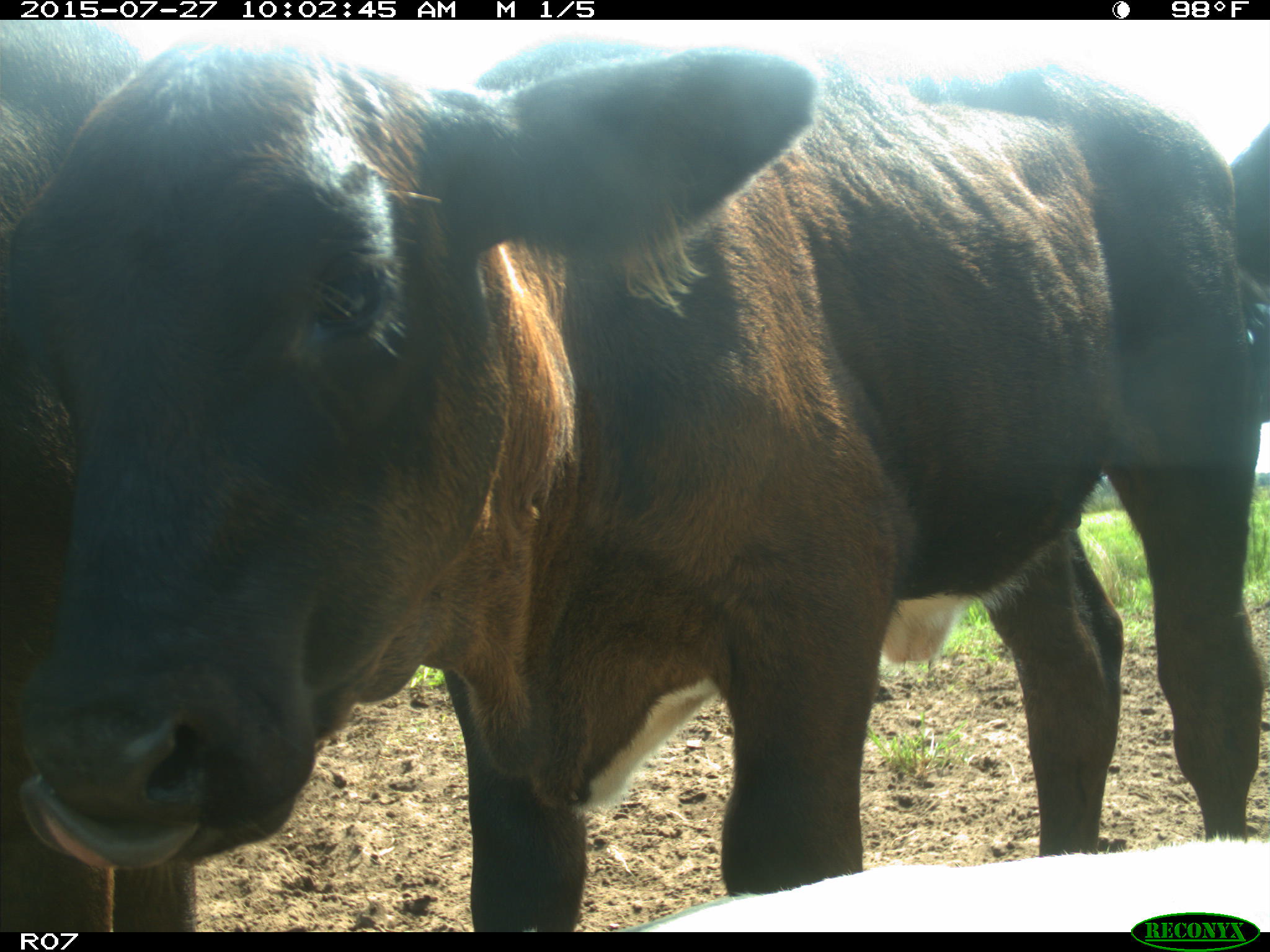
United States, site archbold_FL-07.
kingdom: Animalia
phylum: Chordata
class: Mammalia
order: Artiodactyla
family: Bovidae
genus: Bos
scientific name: Bos taurus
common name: domestic cow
Bos taurus (domestic cow).